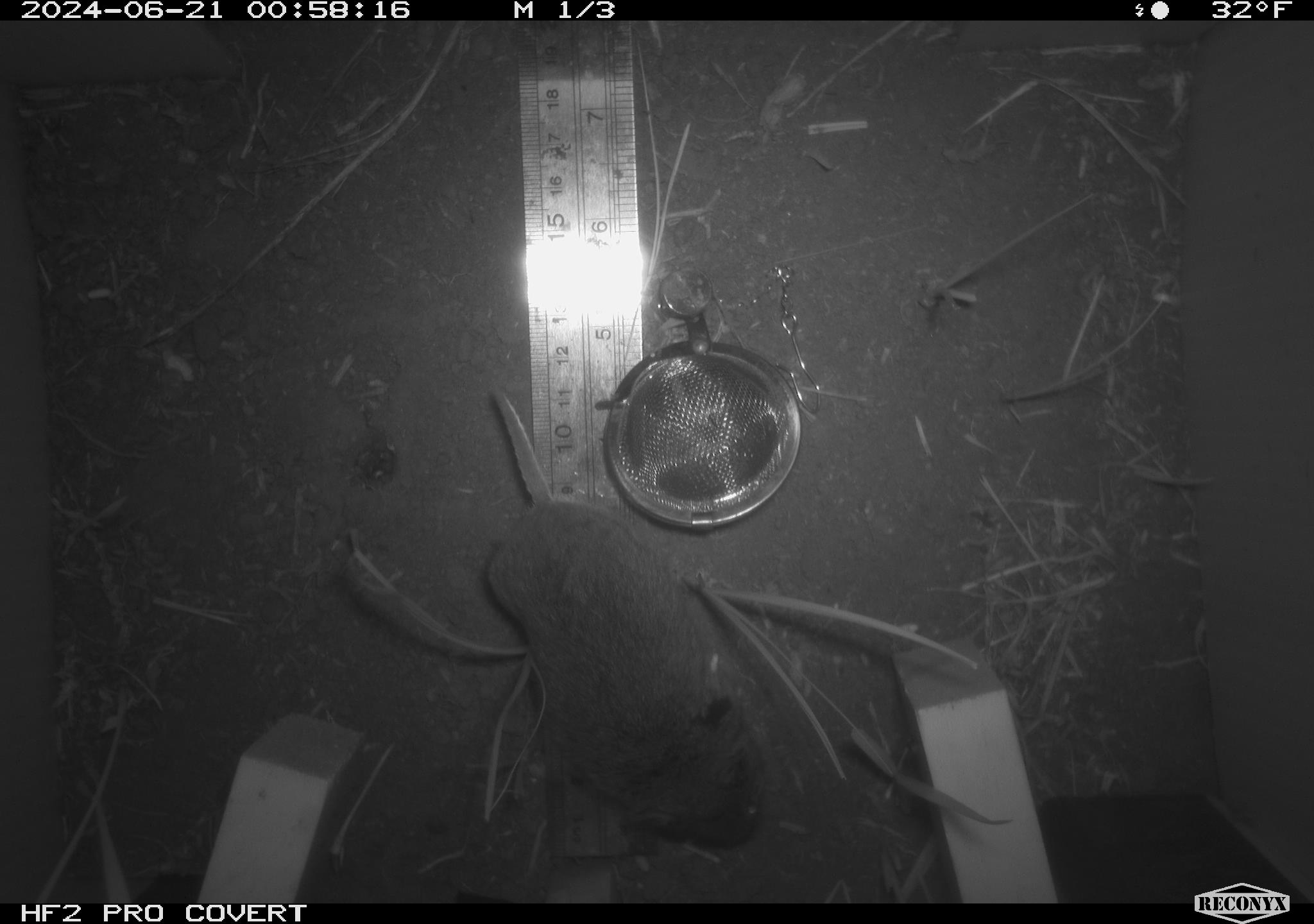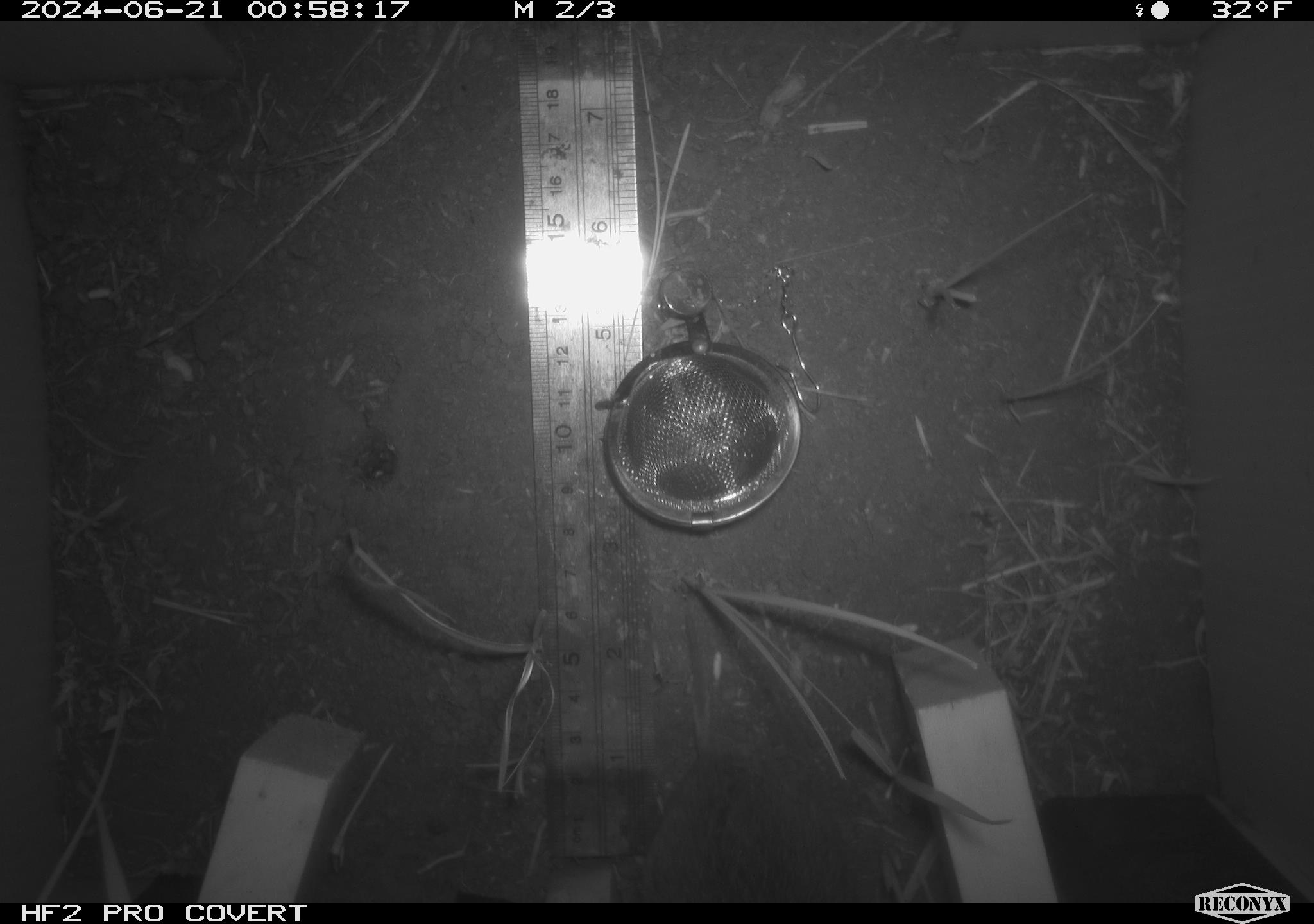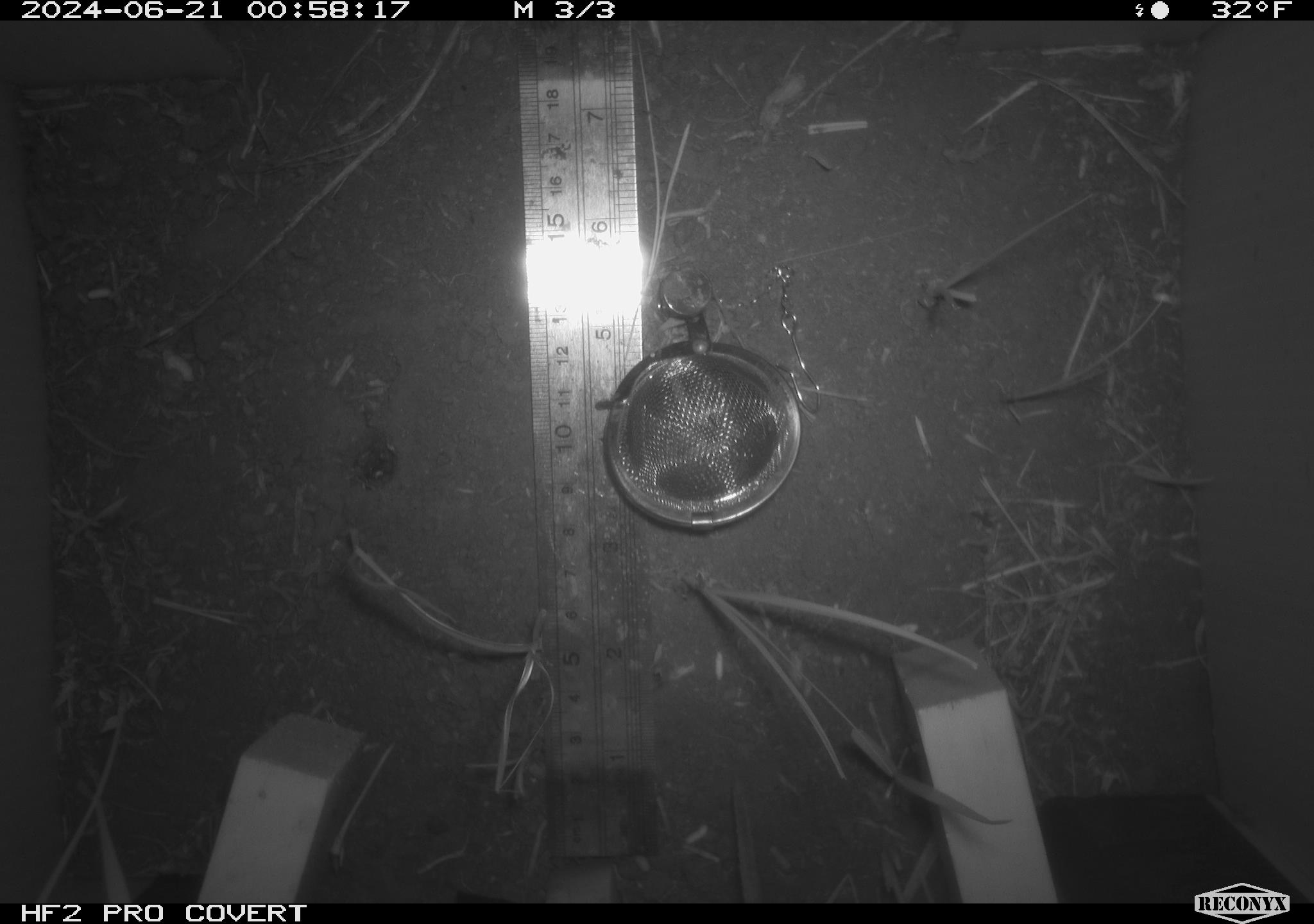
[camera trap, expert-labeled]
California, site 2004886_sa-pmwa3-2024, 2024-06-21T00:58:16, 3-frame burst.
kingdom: Animalia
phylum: Chordata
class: Mammalia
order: Rodentia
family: Cricetidae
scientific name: Arvicolinae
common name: voles, lemmings, and muskrats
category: arvicolinae subfamily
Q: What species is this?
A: Arvicolinae subfamily (voles, lemmings, and muskrats) (Arvicolinae).